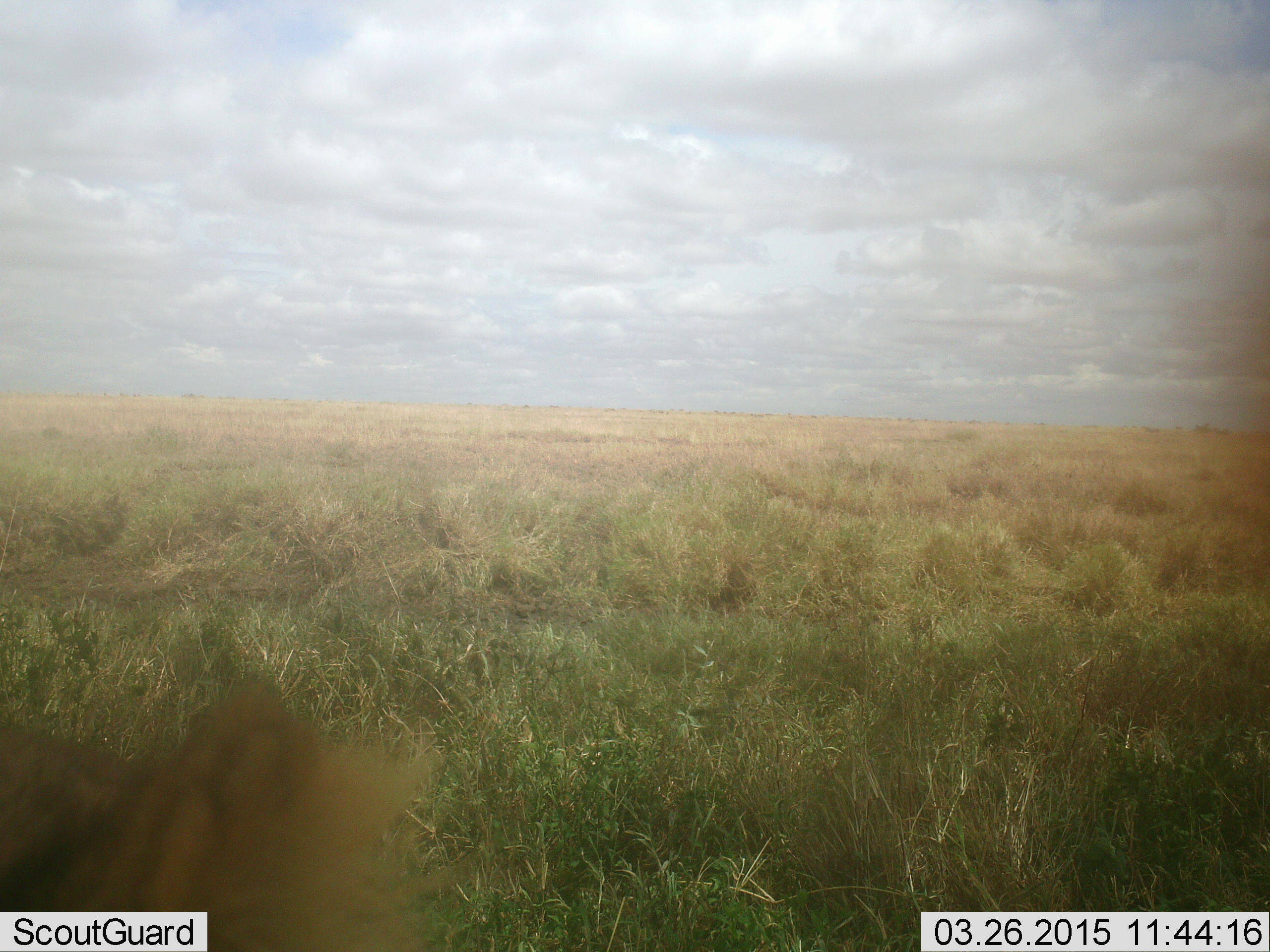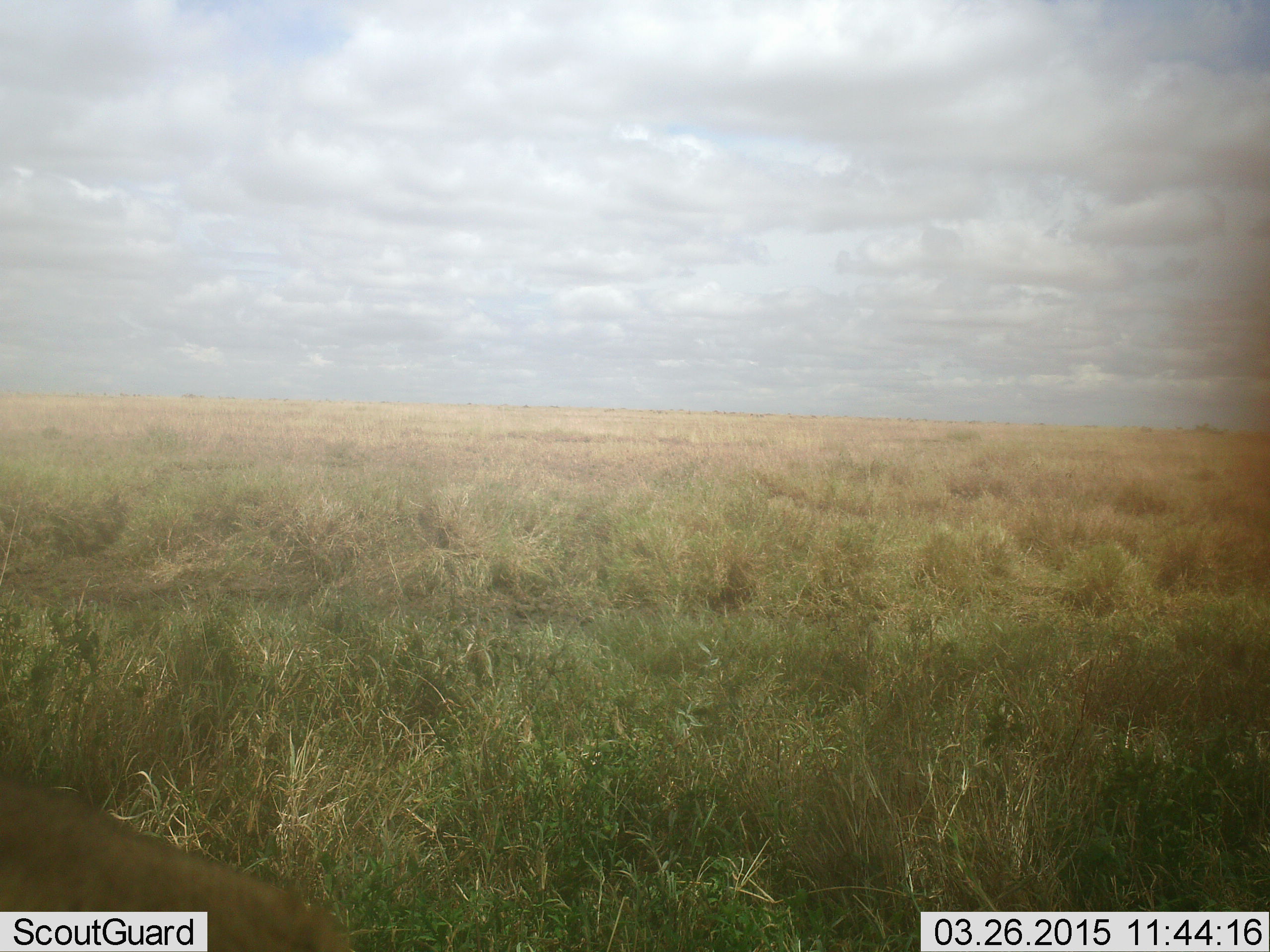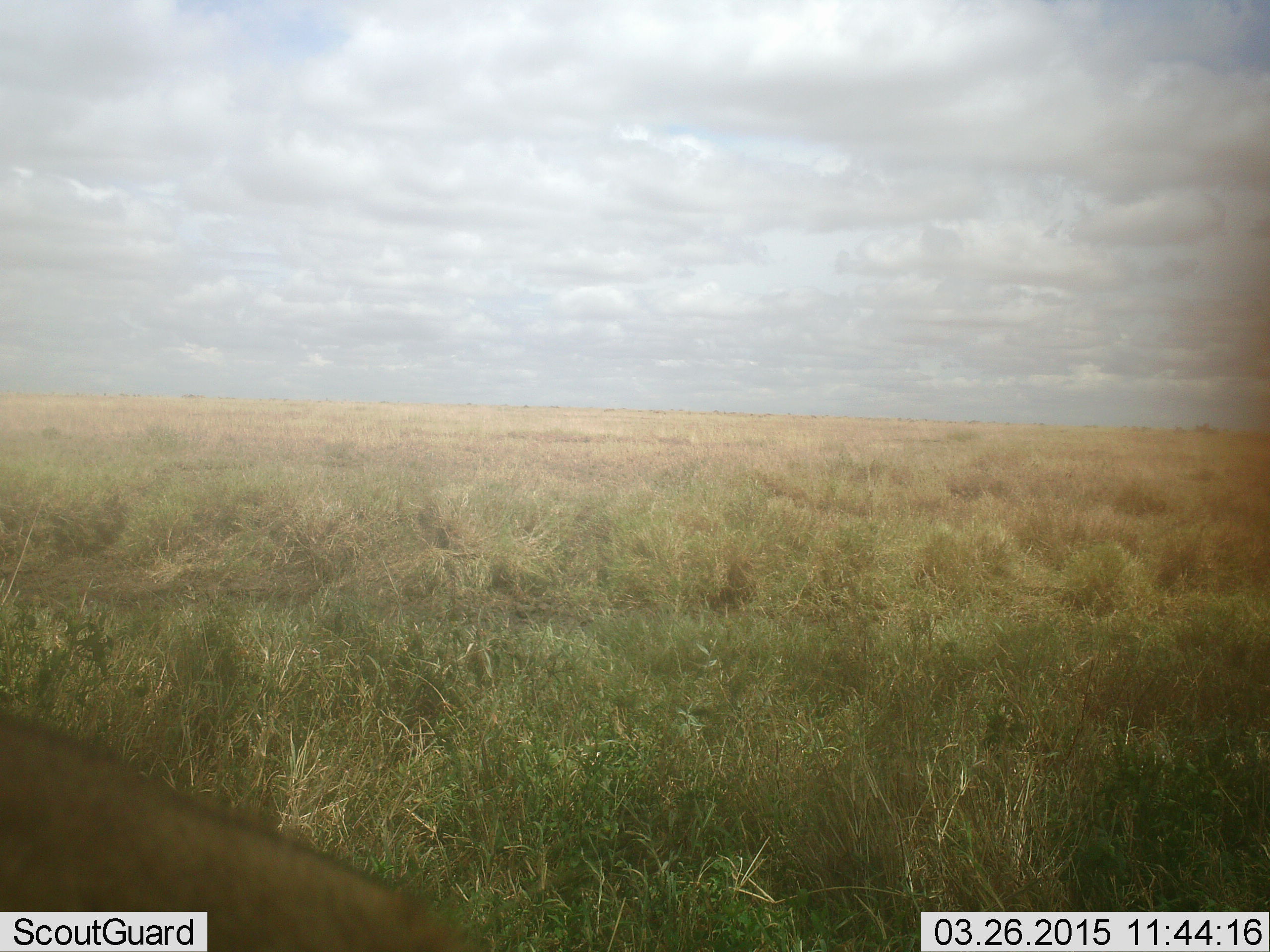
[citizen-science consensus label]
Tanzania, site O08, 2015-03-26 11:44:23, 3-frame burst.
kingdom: Animalia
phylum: Chordata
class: Mammalia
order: Carnivora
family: Felidae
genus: Panthera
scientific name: Panthera leo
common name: lion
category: lionfemale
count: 1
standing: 22%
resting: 44%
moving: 22%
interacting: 0%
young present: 0%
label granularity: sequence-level